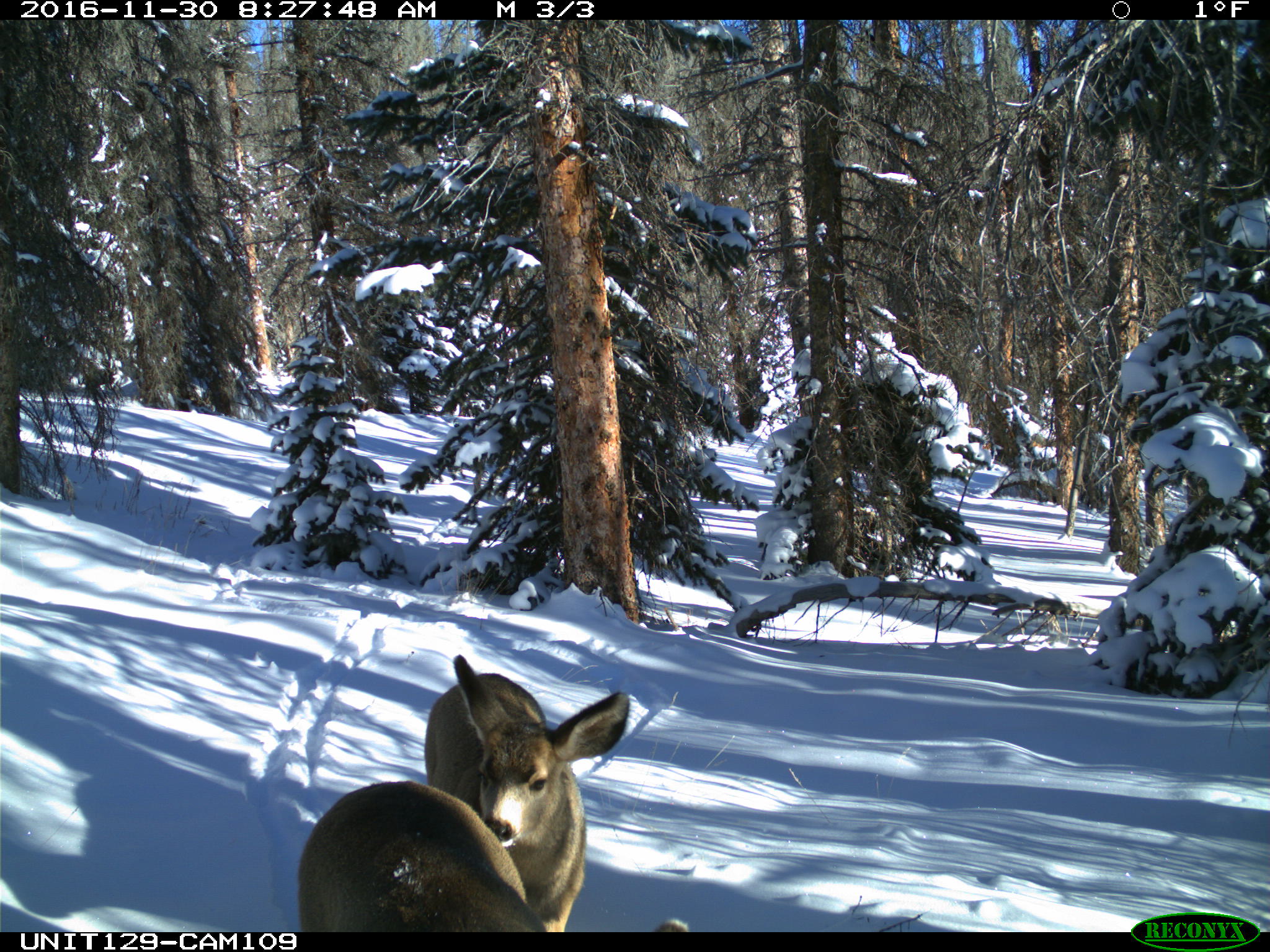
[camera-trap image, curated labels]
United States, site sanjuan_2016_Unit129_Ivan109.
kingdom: Animalia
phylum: Chordata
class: Mammalia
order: Artiodactyla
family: Cervidae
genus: Odocoileus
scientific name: Odocoileus hemionus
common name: mule deer